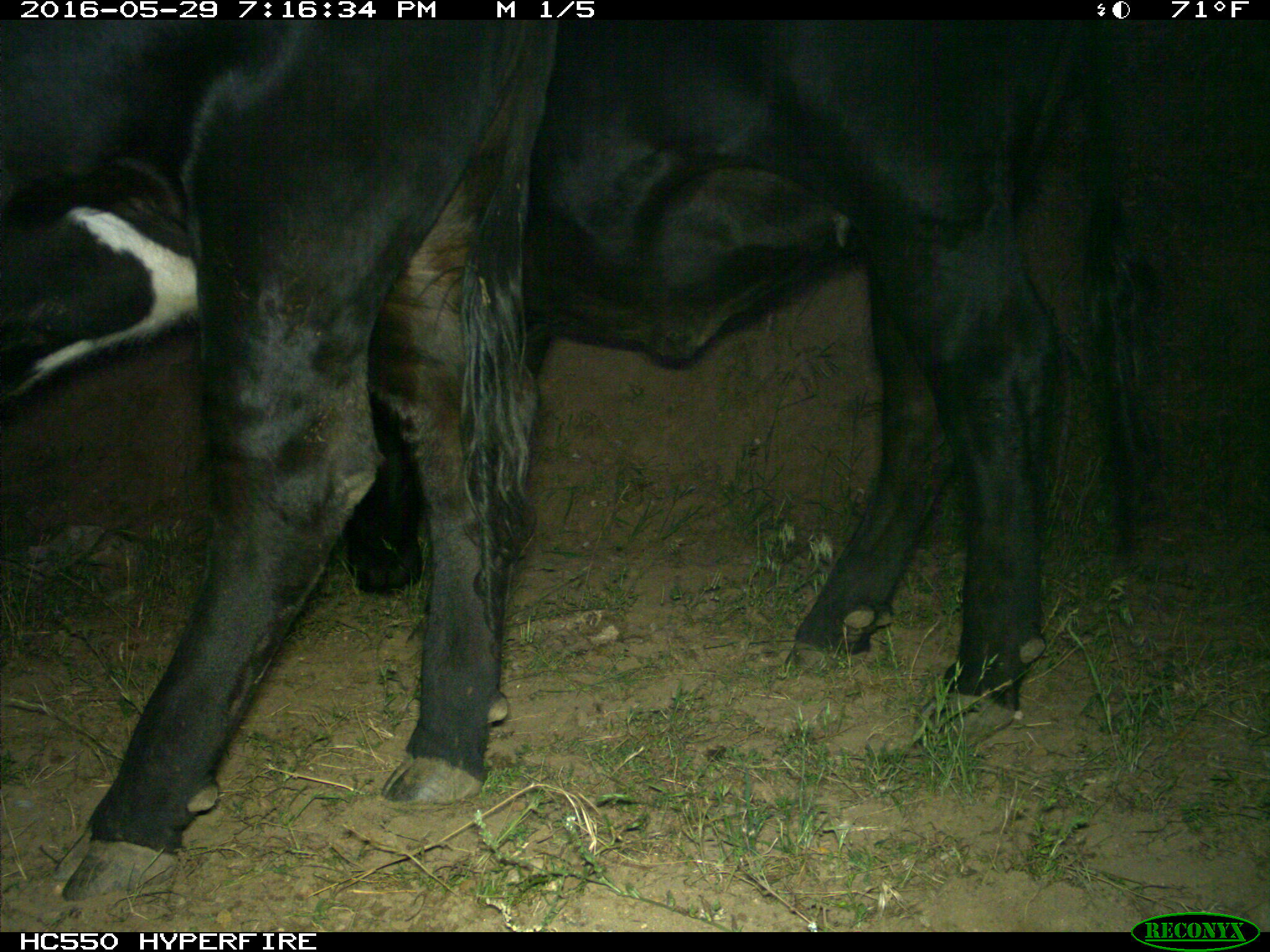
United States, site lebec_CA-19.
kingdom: Animalia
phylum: Chordata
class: Mammalia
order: Artiodactyla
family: Bovidae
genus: Bos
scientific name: Bos taurus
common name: domestic cow